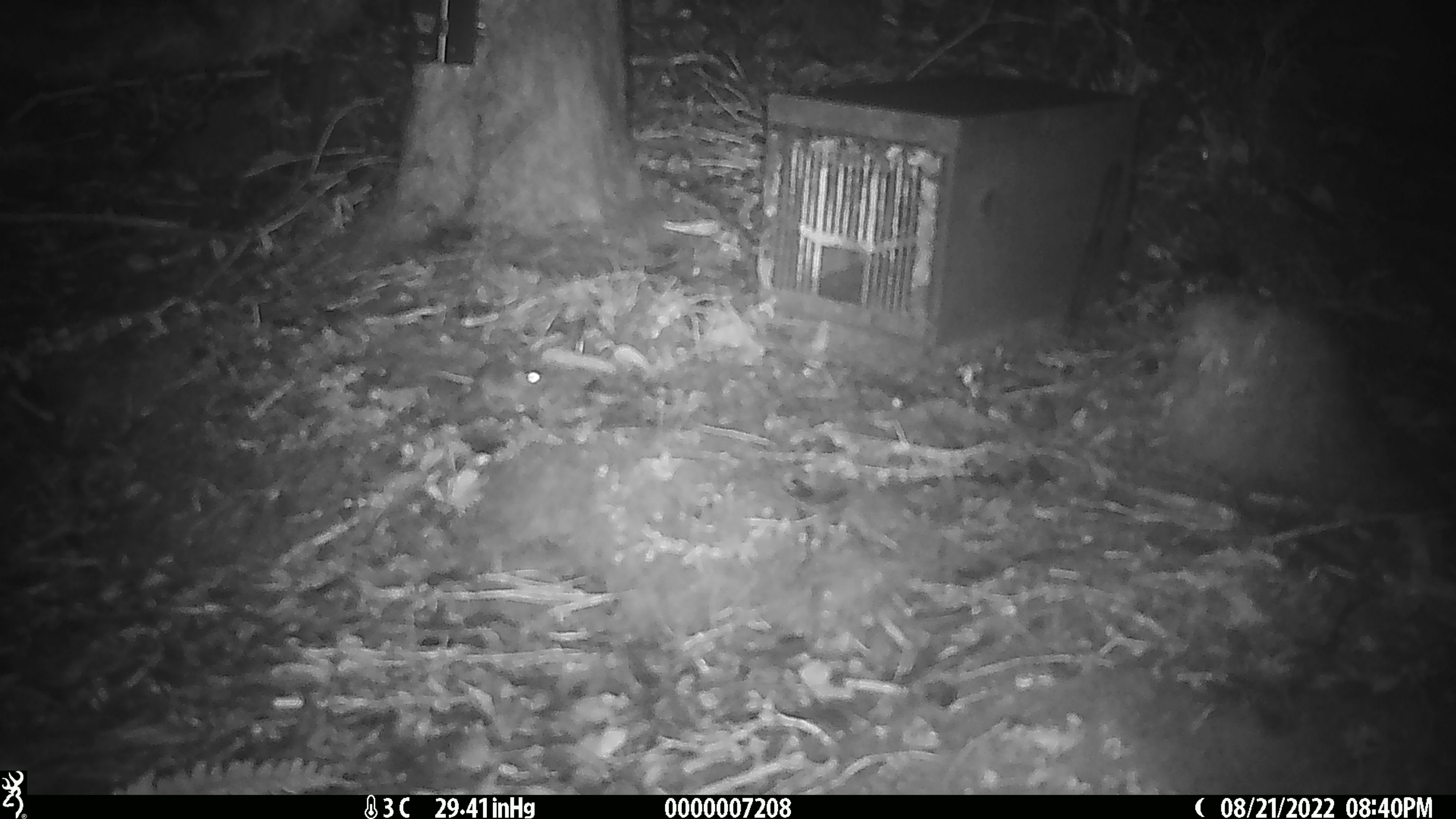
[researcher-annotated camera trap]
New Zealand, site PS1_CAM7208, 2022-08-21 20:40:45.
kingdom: Animalia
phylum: Chordata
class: Mammalia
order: Rodentia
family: Muridae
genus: Mus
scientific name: Mus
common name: mouse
Mouse (Mus).